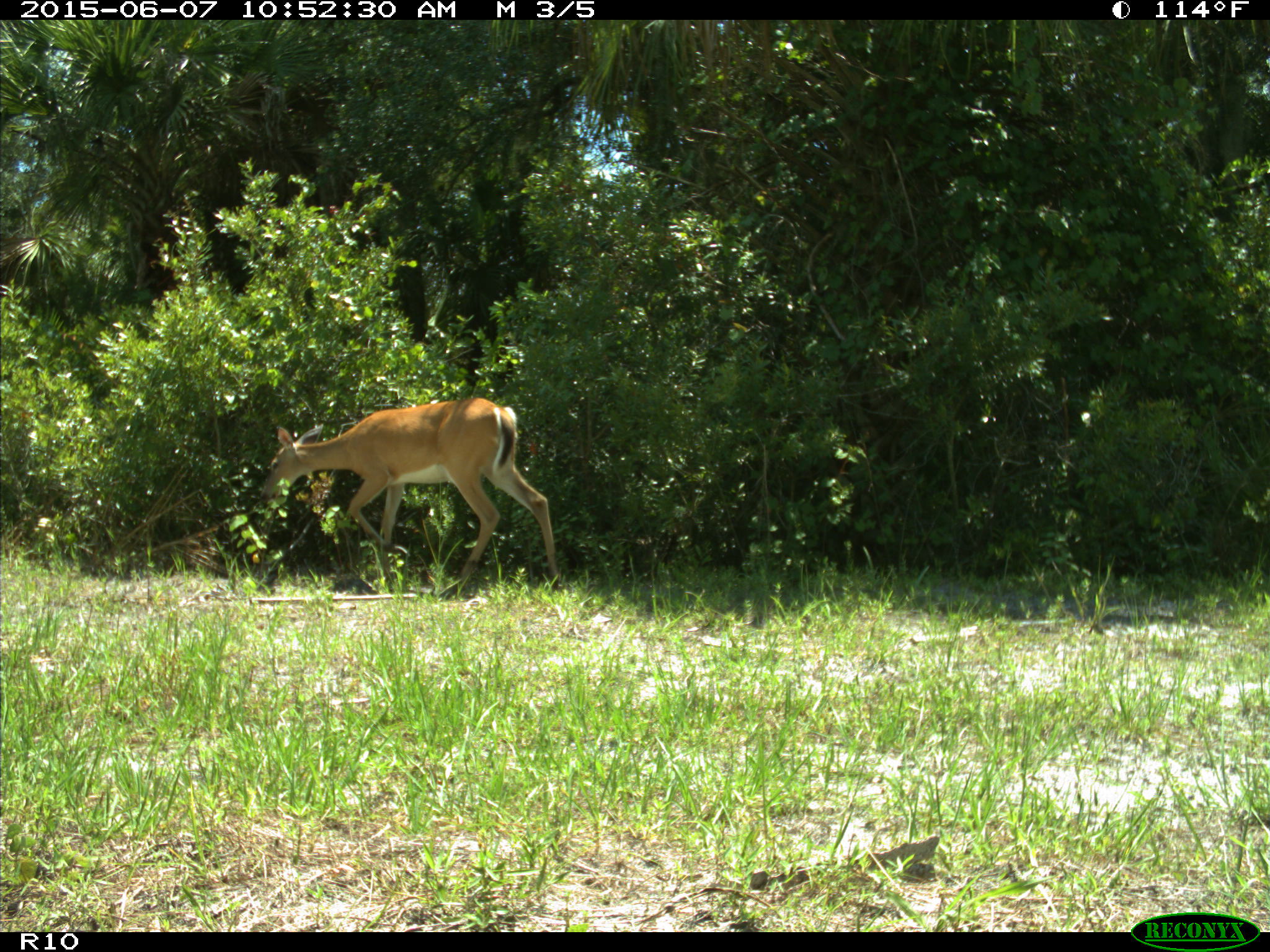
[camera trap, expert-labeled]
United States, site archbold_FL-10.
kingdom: Animalia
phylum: Chordata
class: Mammalia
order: Artiodactyla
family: Cervidae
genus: Odocoileus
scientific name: Odocoileus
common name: deer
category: unidentified deer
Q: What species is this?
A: Unidentified deer (deer) (Odocoileus).